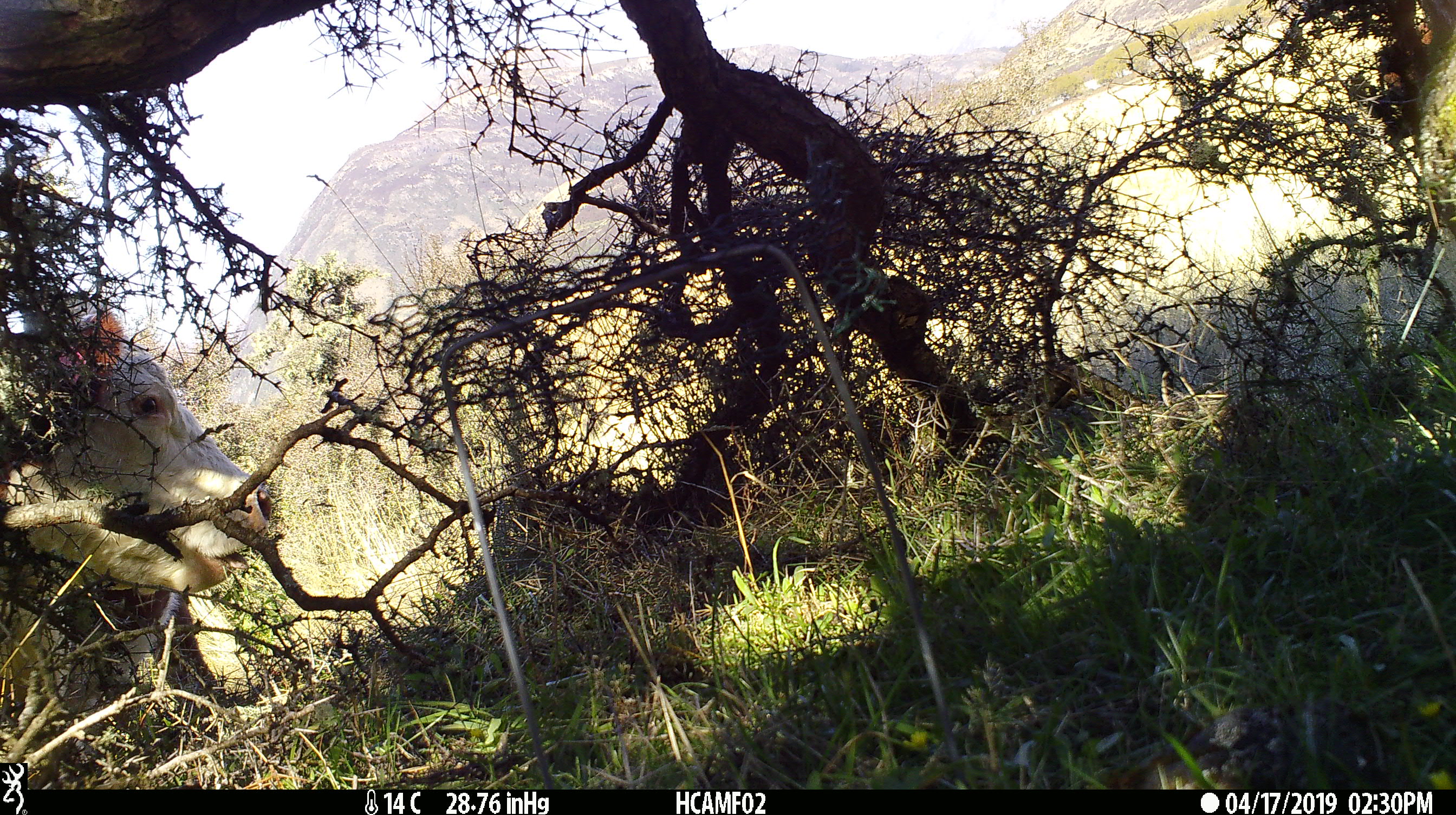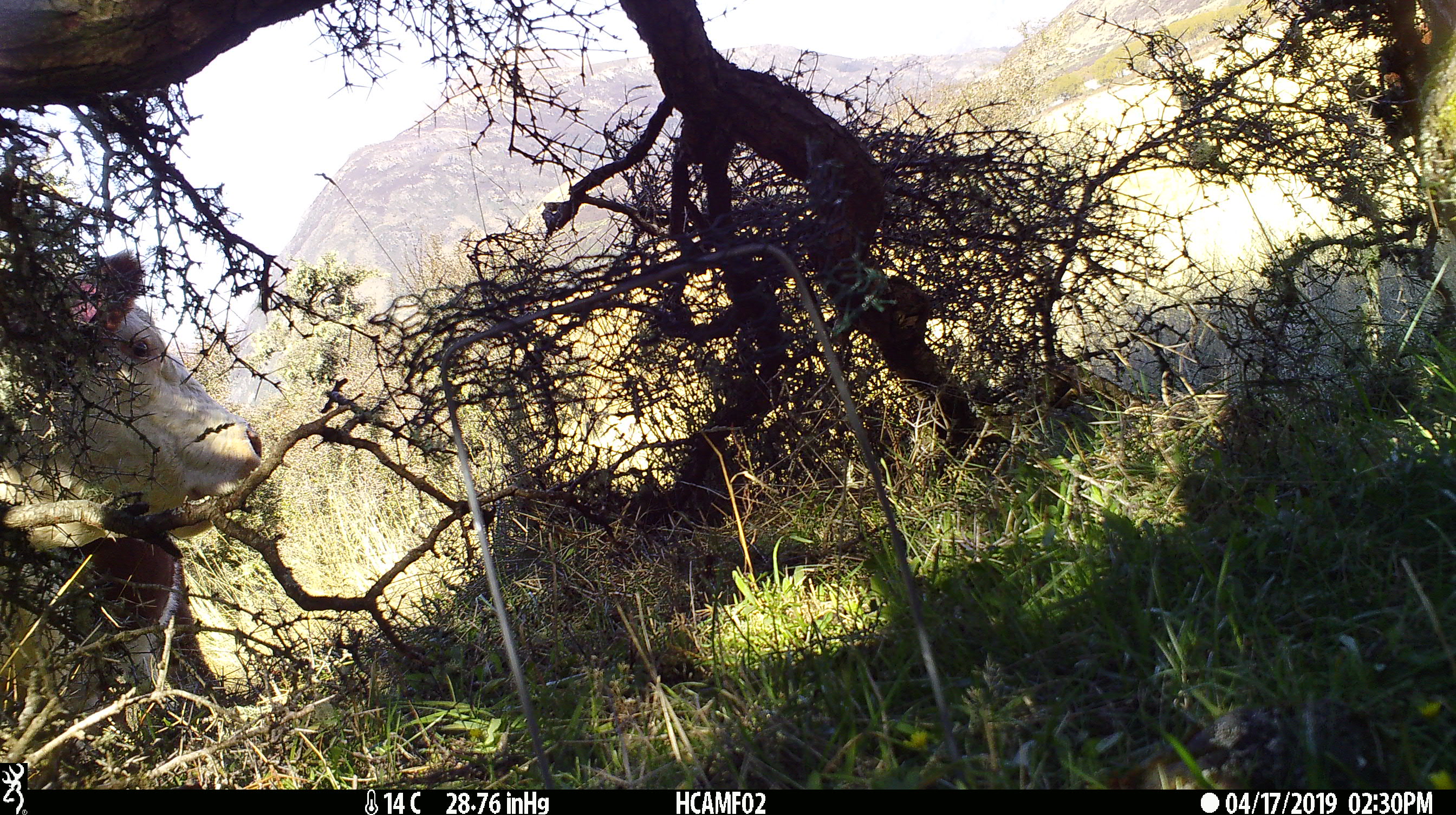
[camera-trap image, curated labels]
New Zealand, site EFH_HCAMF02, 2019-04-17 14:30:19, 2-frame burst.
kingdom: Animalia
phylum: Chordata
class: Mammalia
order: Artiodactyla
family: Bovidae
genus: Bos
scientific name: Bos taurus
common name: domestic cow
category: cow